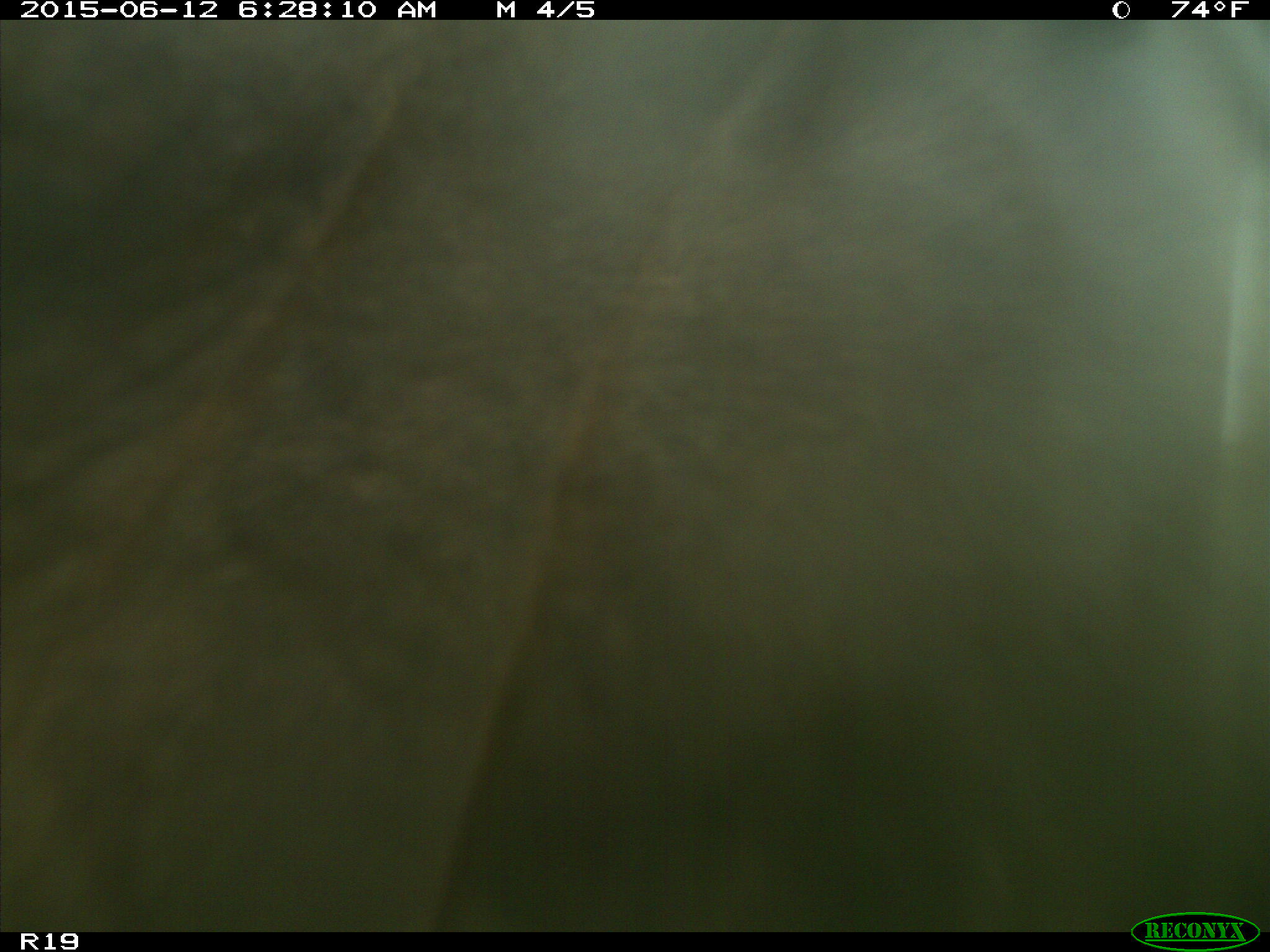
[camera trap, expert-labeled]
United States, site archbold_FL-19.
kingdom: Animalia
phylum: Chordata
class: Mammalia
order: Artiodactyla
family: Bovidae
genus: Bos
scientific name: Bos taurus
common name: domestic cow